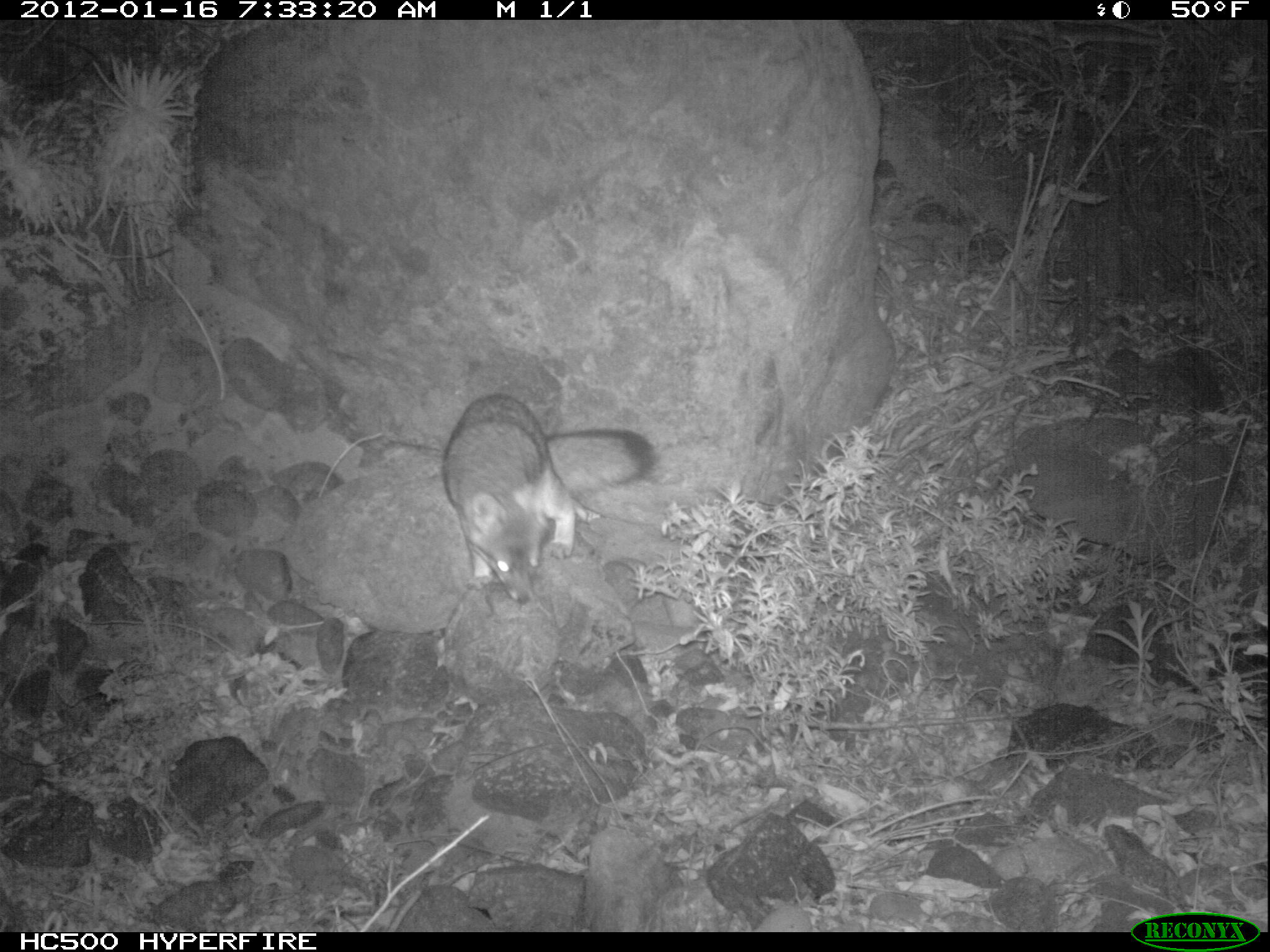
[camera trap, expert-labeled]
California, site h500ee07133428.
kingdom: Animalia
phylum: Chordata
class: Mammalia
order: Carnivora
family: Canidae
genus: Urocyon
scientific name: Urocyon littoralis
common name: island fox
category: fox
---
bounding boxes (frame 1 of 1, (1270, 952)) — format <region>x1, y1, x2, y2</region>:
fox: <region>440, 393, 659, 603</region>